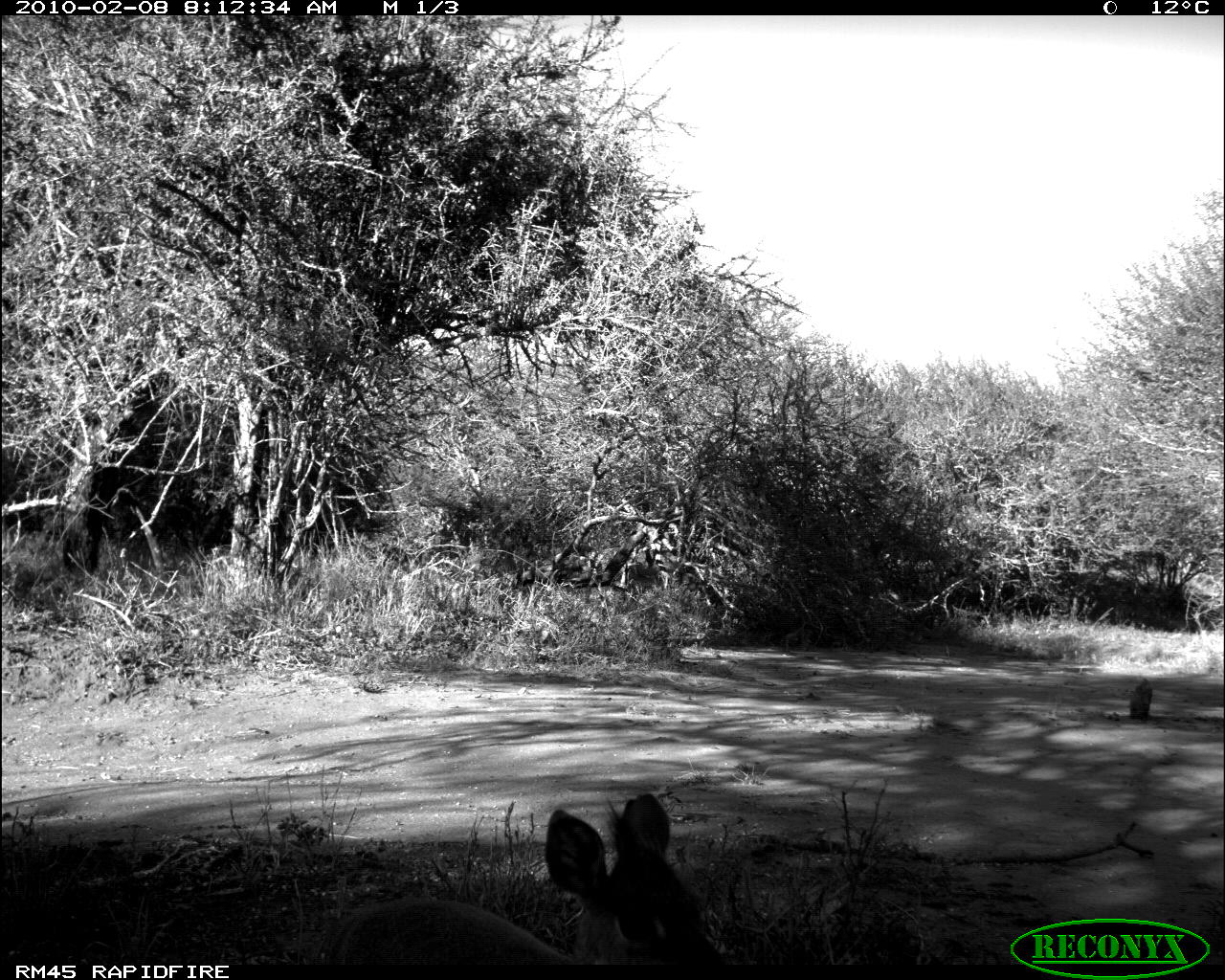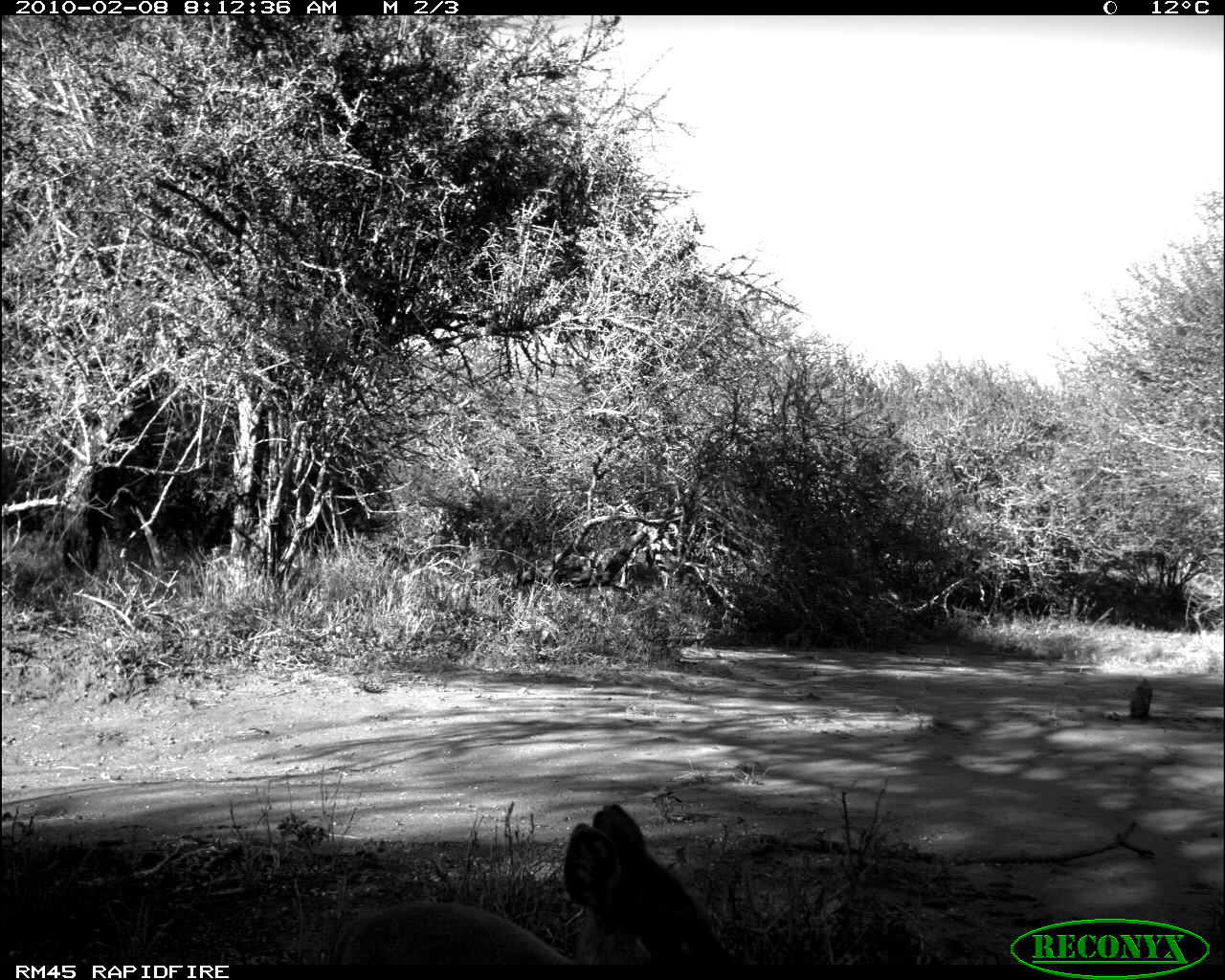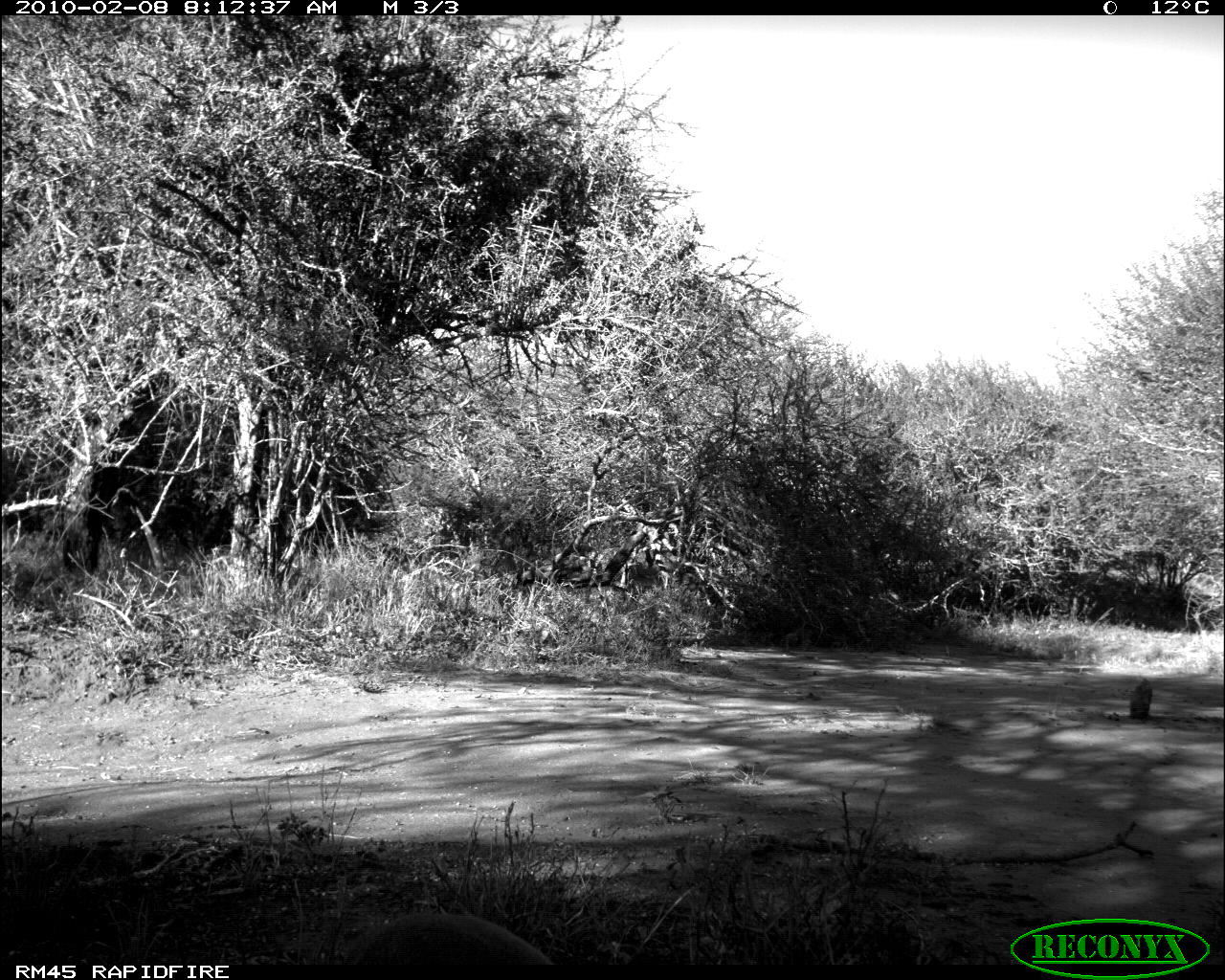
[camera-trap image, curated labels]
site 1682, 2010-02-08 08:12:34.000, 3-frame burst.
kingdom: Animalia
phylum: Chordata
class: Mammalia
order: Artiodactyla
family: Bovidae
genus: Madoqua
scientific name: Madoqua guentheri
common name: günther's dik-dik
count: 1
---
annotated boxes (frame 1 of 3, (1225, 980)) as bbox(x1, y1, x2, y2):
madoqua guentheri: bbox(312, 791, 724, 964)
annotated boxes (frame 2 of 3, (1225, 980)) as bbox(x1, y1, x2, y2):
madoqua guentheri: bbox(318, 801, 733, 964)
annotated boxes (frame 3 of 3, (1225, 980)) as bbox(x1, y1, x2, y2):
madoqua guentheri: bbox(341, 912, 554, 965)